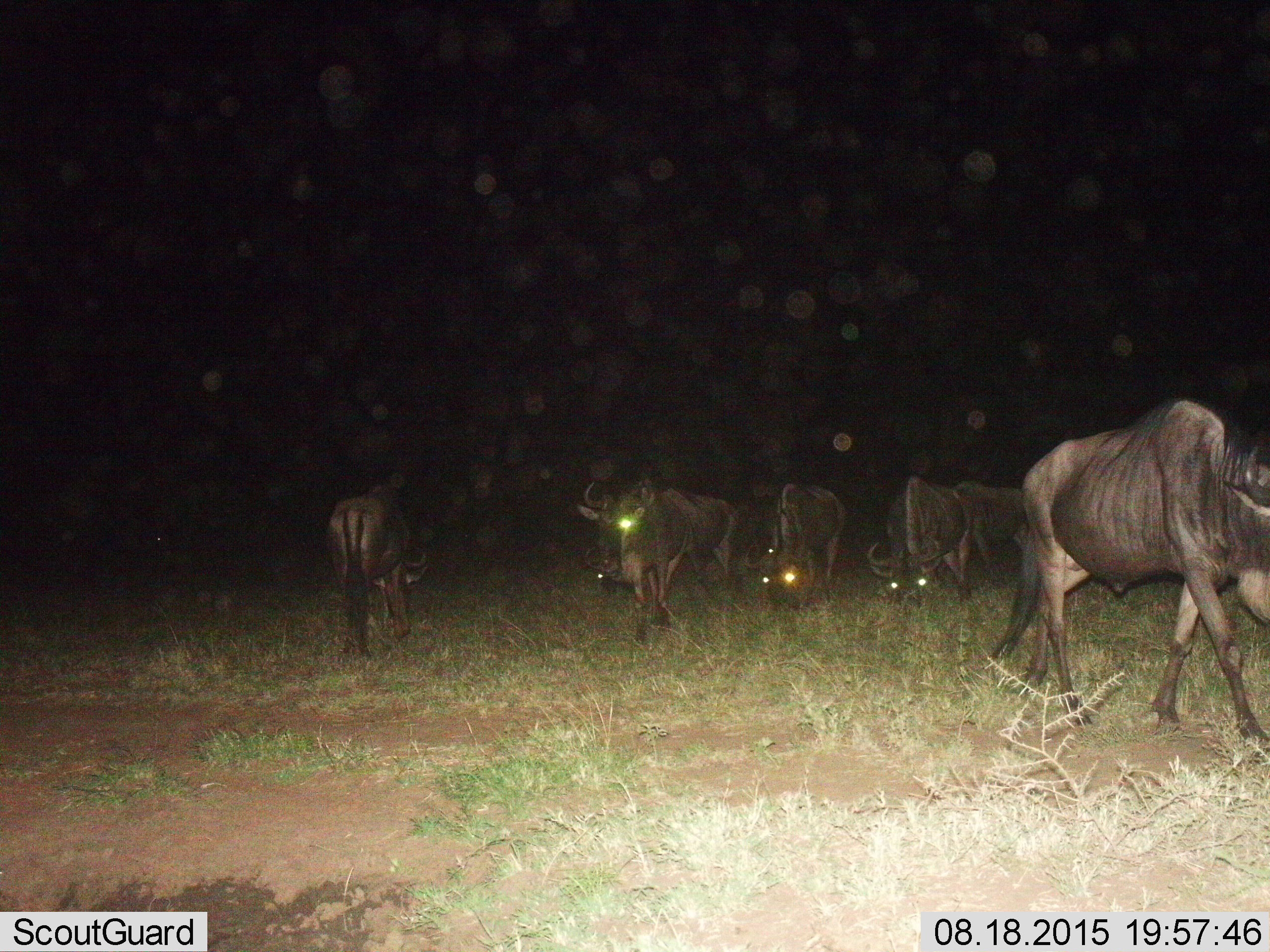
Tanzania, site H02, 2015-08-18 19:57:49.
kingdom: Animalia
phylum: Chordata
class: Mammalia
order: Artiodactyla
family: Bovidae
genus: Connochaetes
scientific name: Connochaetes taurinus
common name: blue wildebeest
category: wildebeest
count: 7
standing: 56%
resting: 11%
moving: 78%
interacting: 0%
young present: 0%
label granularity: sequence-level